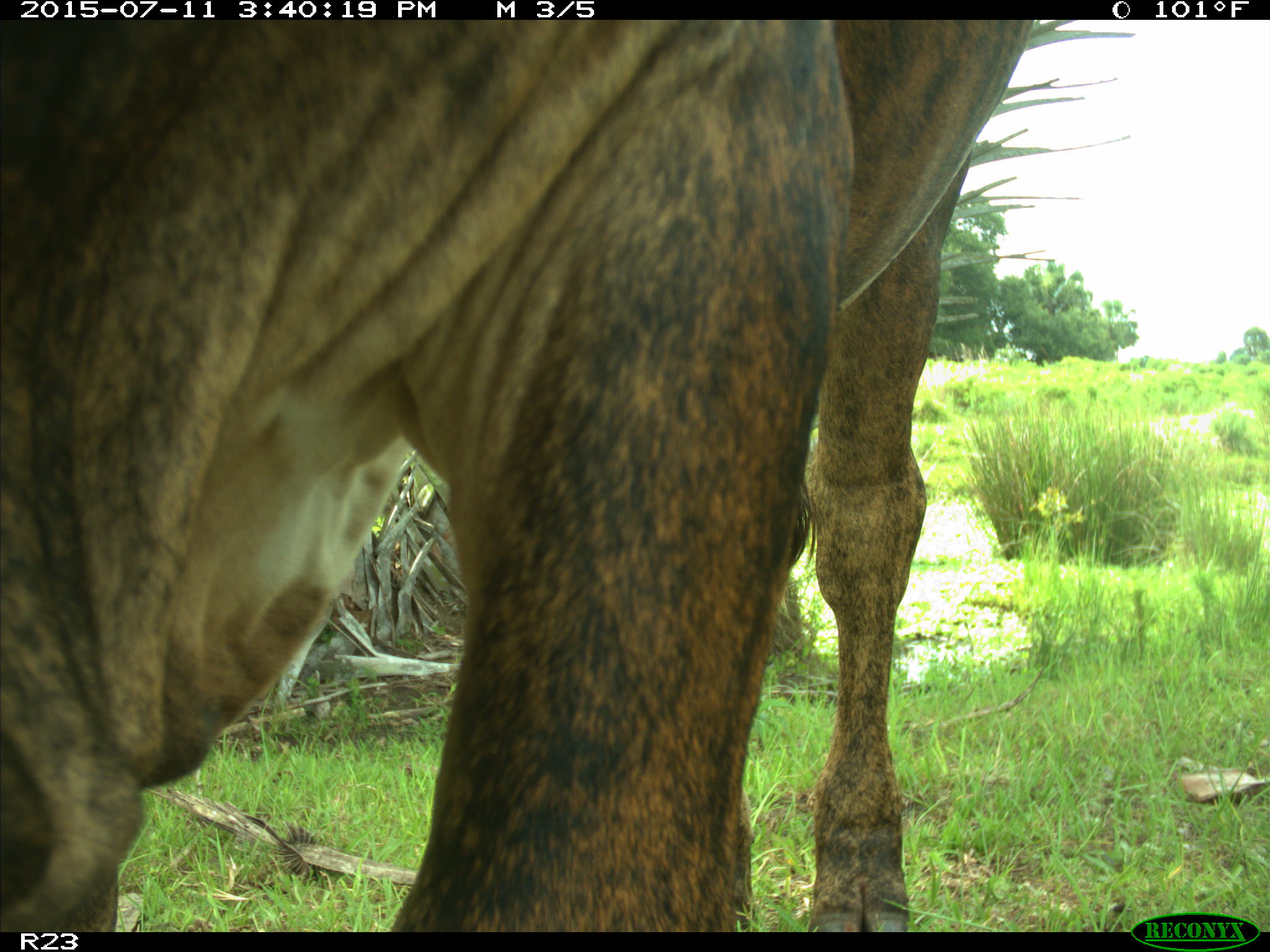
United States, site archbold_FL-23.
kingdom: Animalia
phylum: Chordata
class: Mammalia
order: Artiodactyla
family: Bovidae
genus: Bos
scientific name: Bos taurus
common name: domestic cow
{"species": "Bos taurus (domestic cow)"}